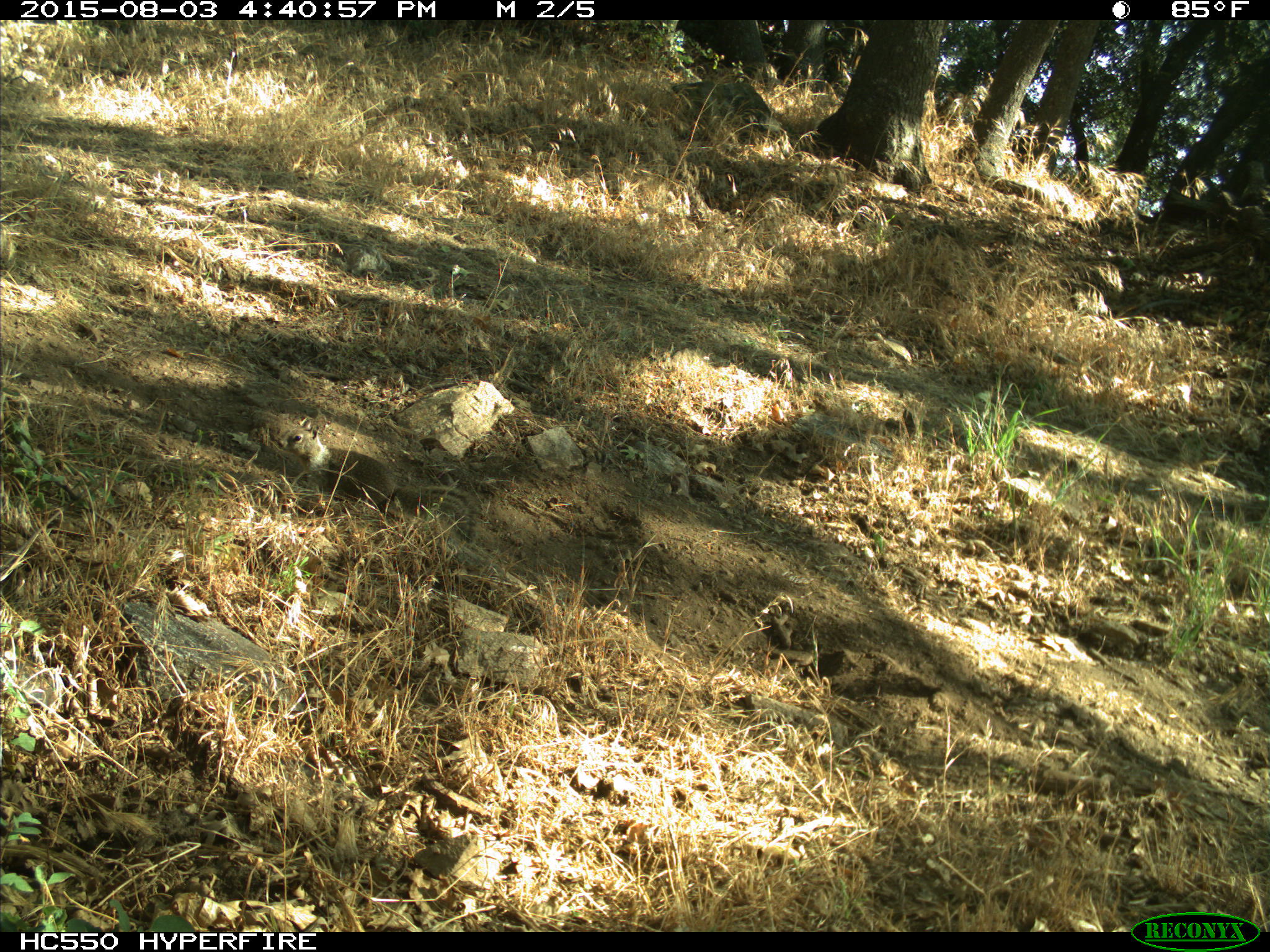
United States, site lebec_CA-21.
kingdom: Animalia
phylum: Chordata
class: Mammalia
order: Rodentia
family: Sciuridae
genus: Otospermophilus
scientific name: Otospermophilus beecheyi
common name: california ground squirrel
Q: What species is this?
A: Otospermophilus beecheyi (california ground squirrel).